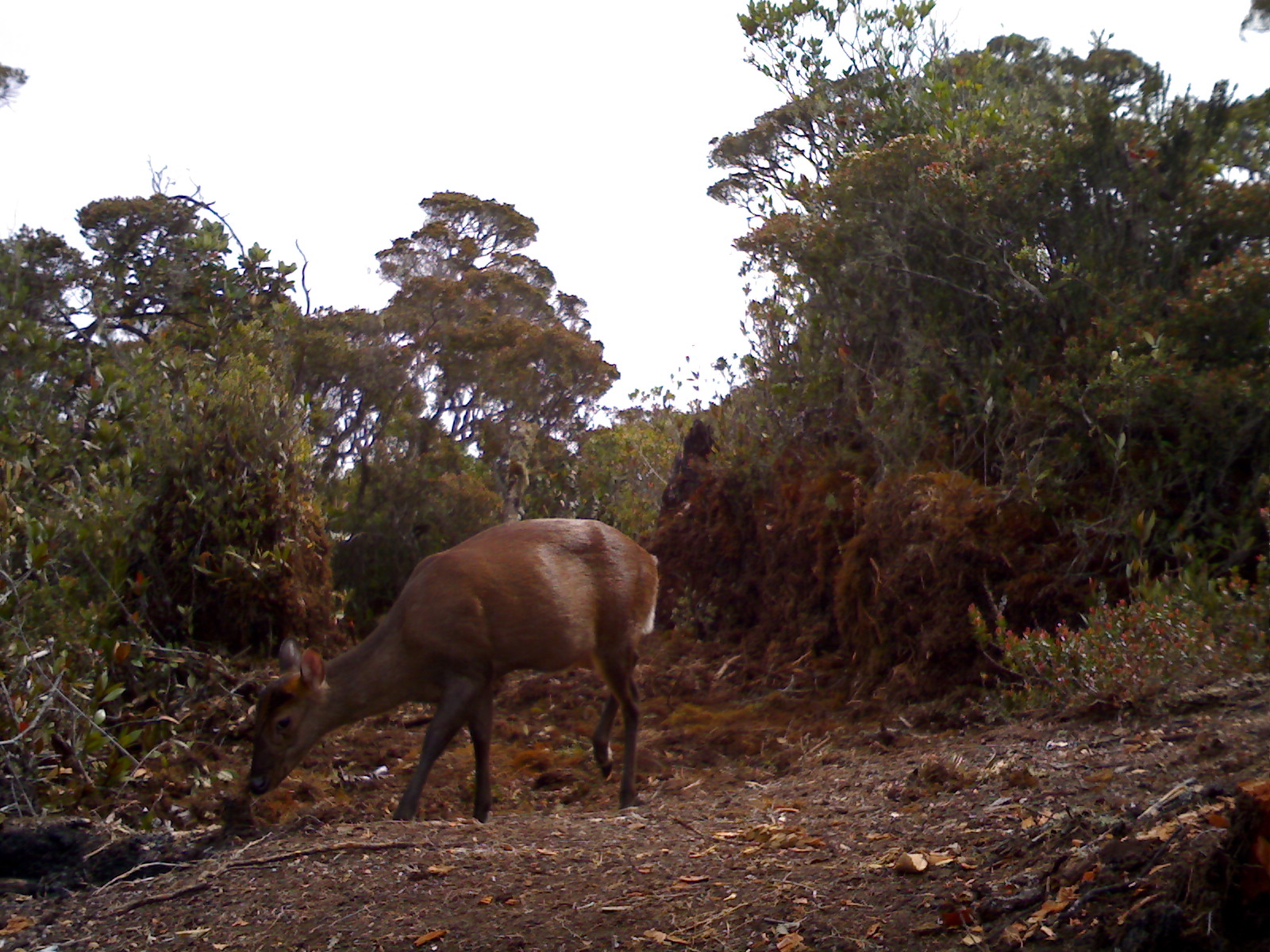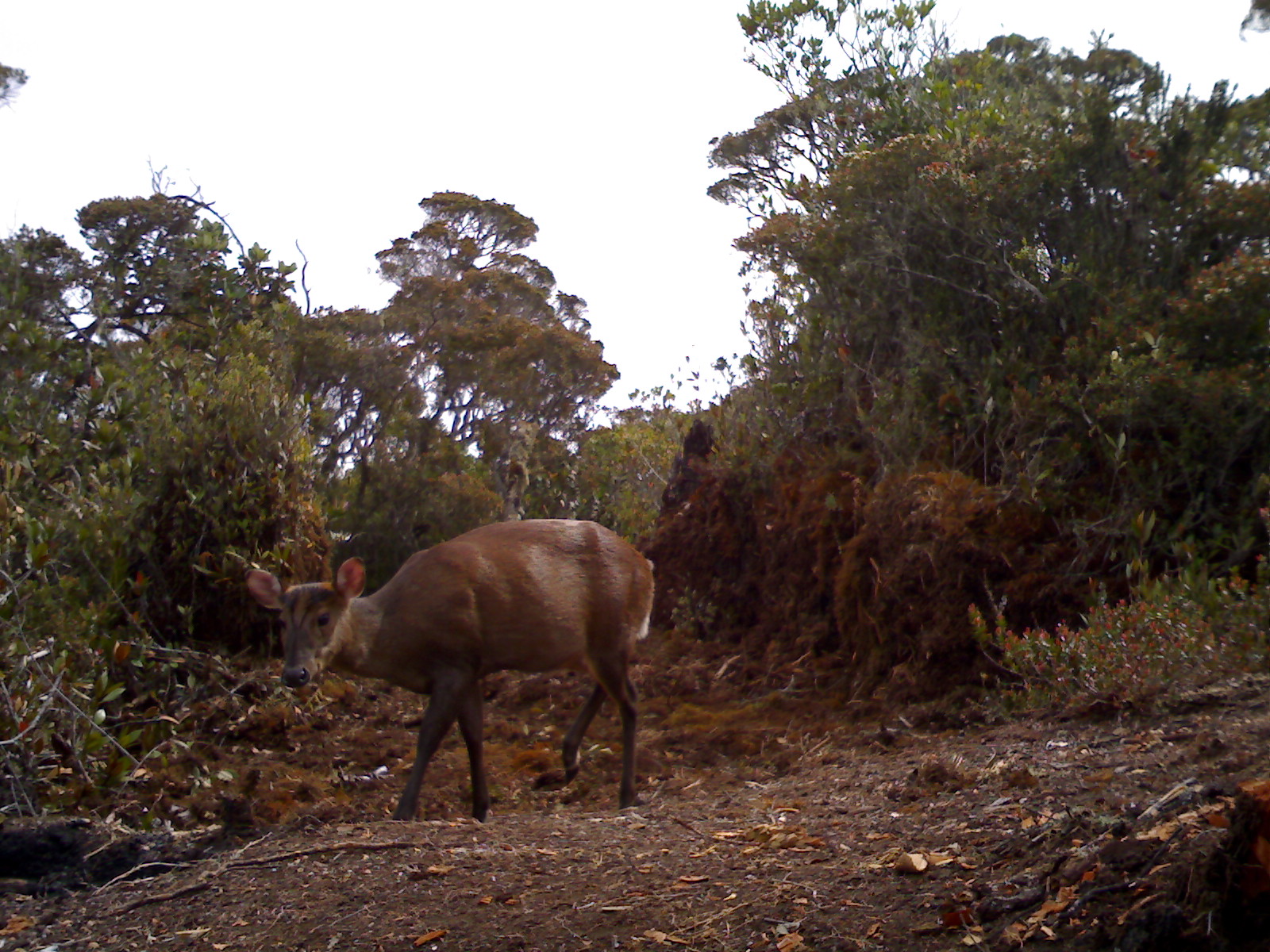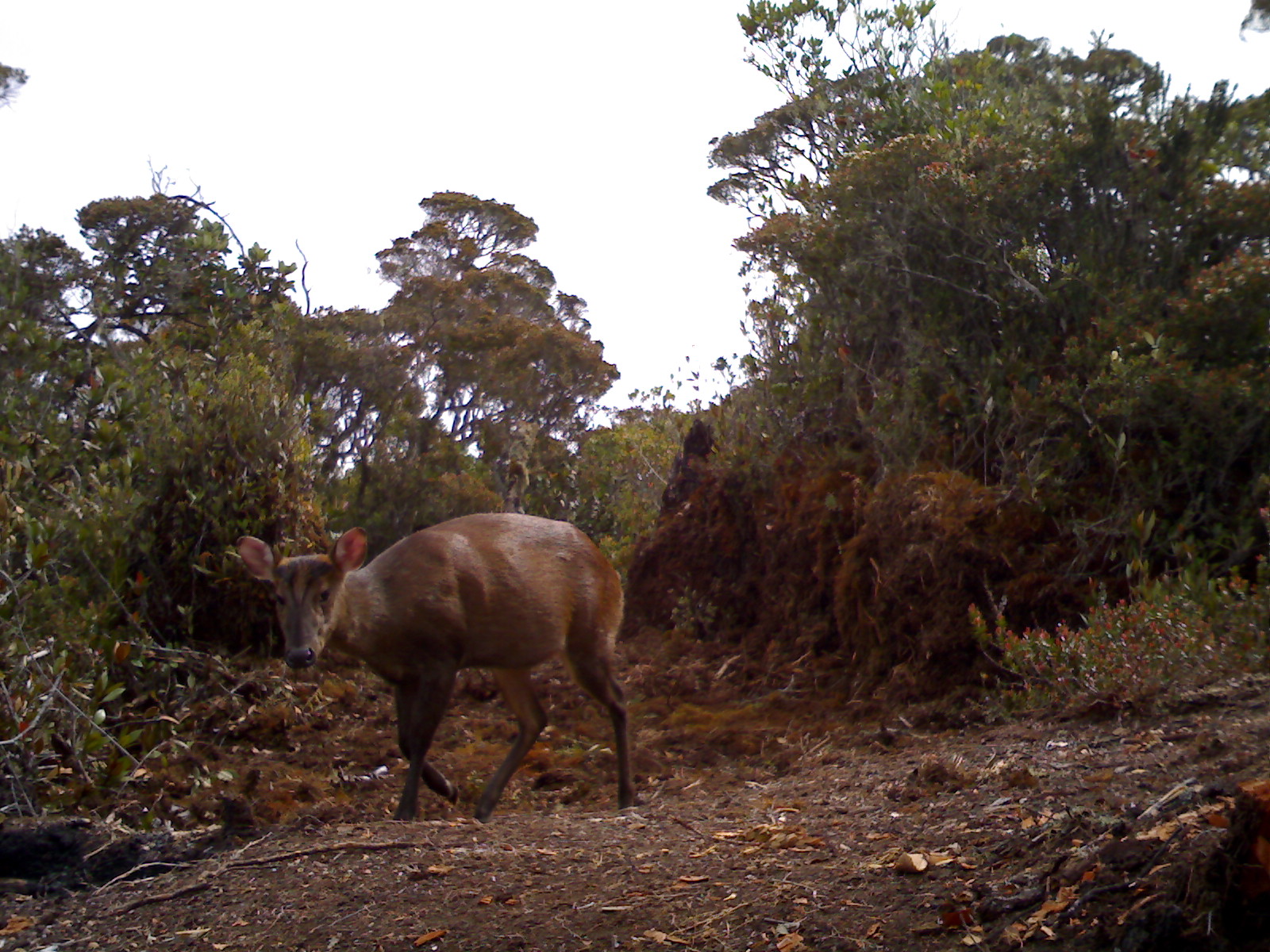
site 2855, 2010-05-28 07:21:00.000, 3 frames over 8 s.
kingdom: Animalia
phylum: Chordata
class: Mammalia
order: Artiodactyla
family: Cervidae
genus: Muntiacus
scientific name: Muntiacus muntjak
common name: southern red muntjac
Muntiacus muntjak (southern red muntjac), count 1, sex female.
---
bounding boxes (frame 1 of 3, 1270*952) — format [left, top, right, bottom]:
muntiacus muntjak: [246, 516, 660, 823]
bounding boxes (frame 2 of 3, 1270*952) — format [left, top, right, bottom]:
muntiacus muntjak: [243, 516, 656, 823]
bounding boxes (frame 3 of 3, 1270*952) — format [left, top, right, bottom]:
muntiacus muntjak: [229, 510, 634, 823]